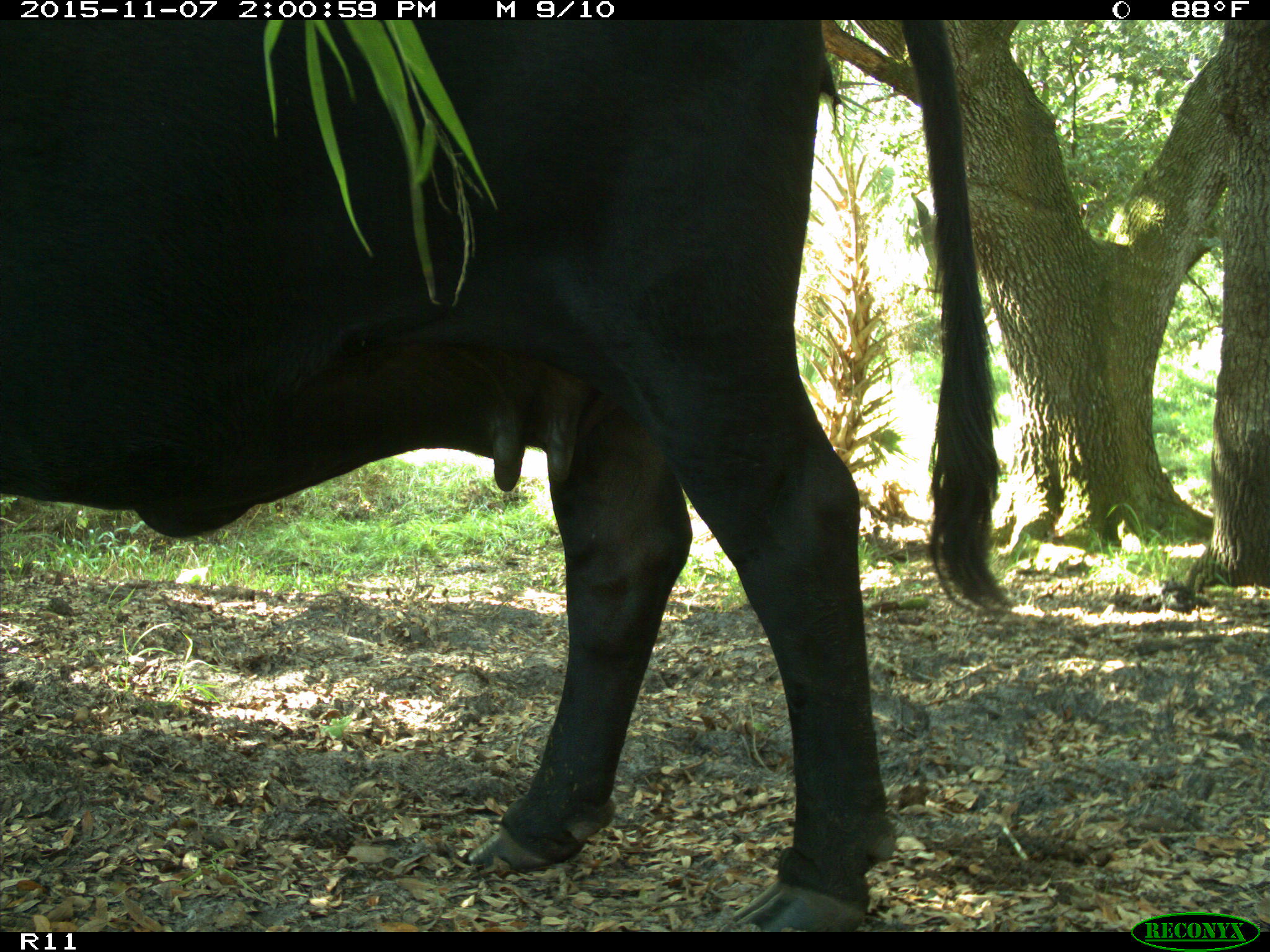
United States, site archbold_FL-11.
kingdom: Animalia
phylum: Chordata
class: Mammalia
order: Artiodactyla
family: Bovidae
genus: Bos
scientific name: Bos taurus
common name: domestic cow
Bos taurus (domestic cow).